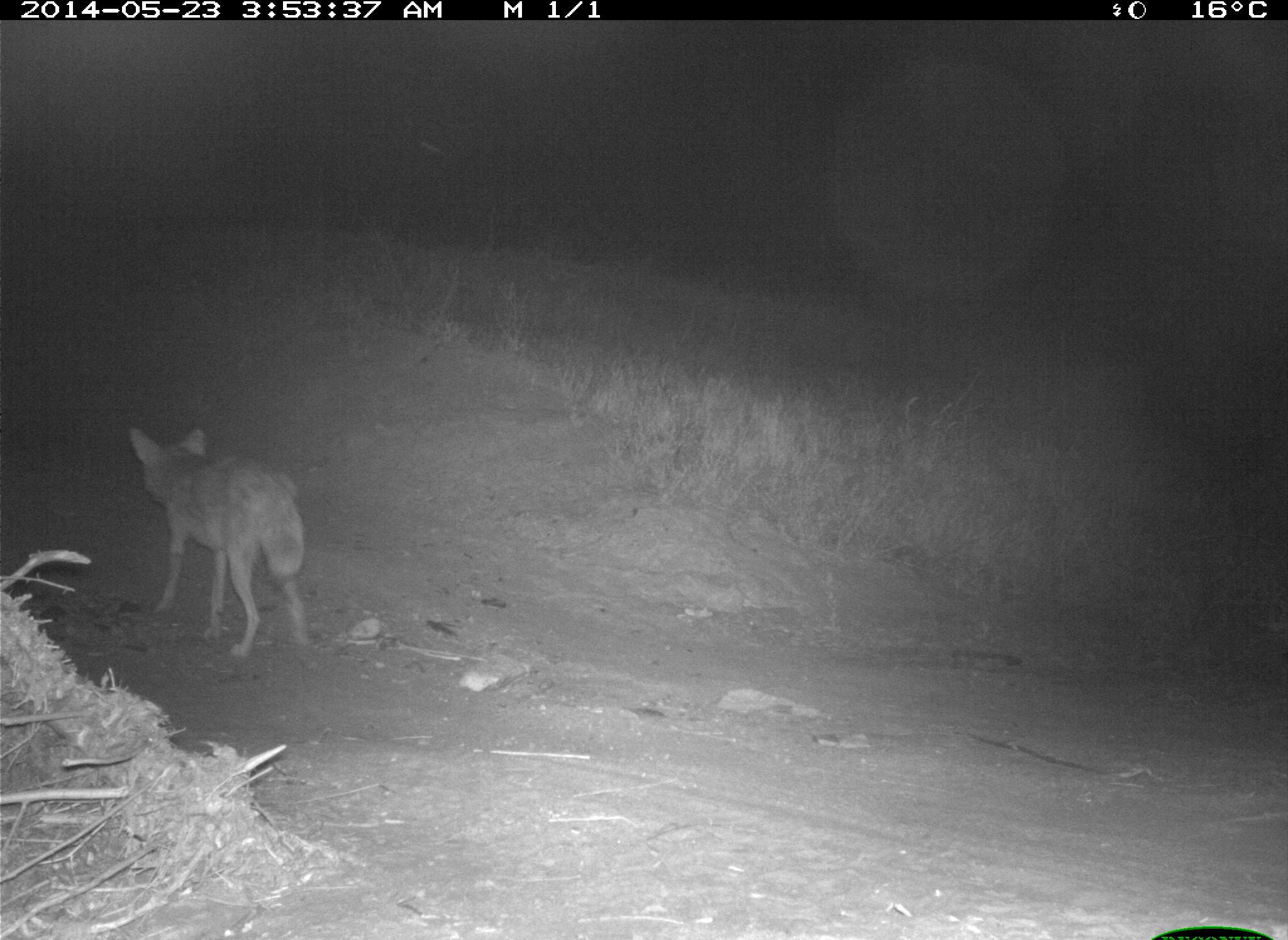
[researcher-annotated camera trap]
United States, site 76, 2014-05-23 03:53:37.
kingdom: Animalia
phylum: Chordata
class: Mammalia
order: Carnivora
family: Canidae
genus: Canis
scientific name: Canis latrans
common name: coyote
Coyote (Canis latrans).